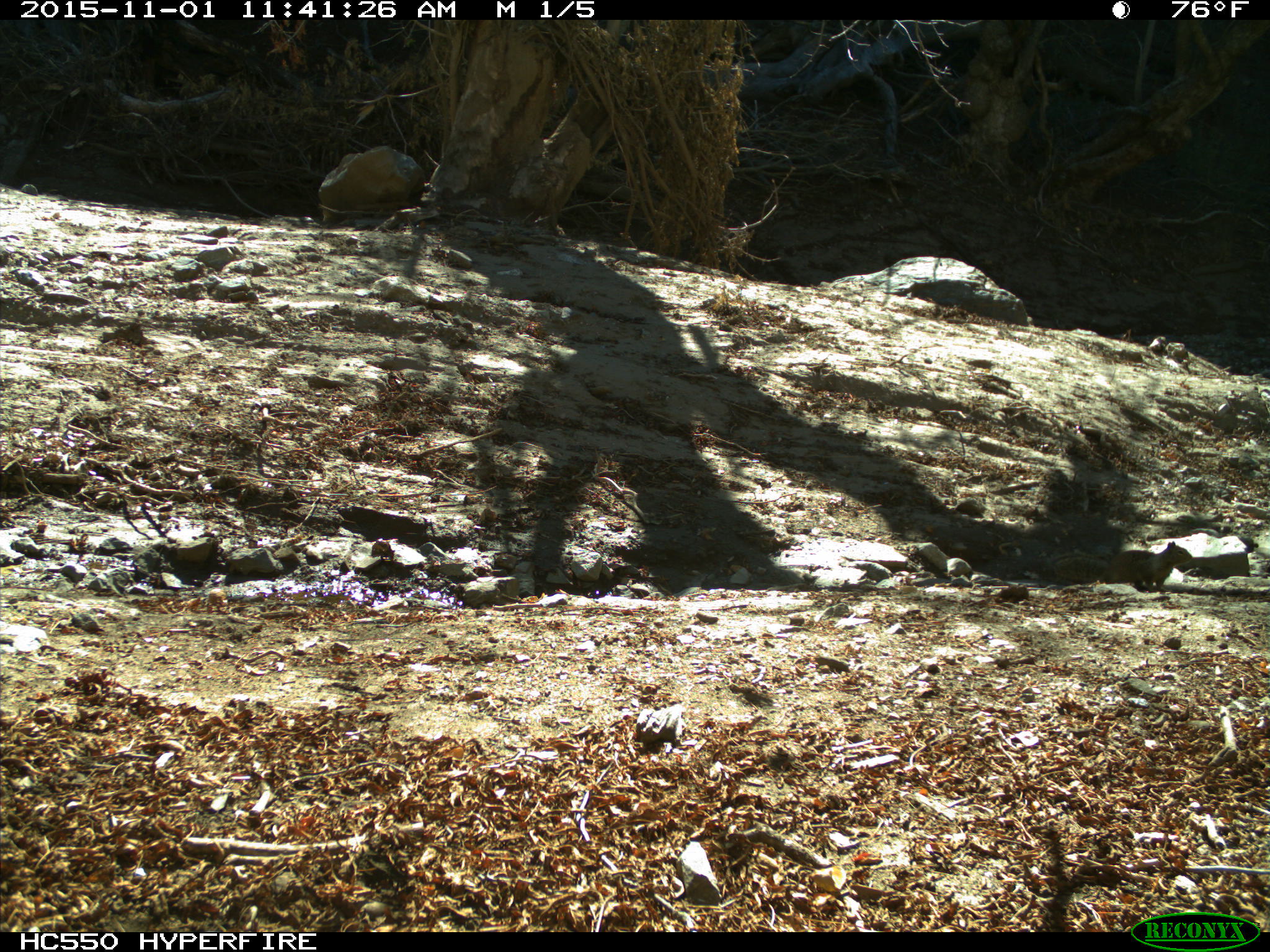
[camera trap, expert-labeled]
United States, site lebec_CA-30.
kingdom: Animalia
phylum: Chordata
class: Mammalia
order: Rodentia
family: Sciuridae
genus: Otospermophilus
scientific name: Otospermophilus beecheyi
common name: california ground squirrel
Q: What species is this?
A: Otospermophilus beecheyi (california ground squirrel).